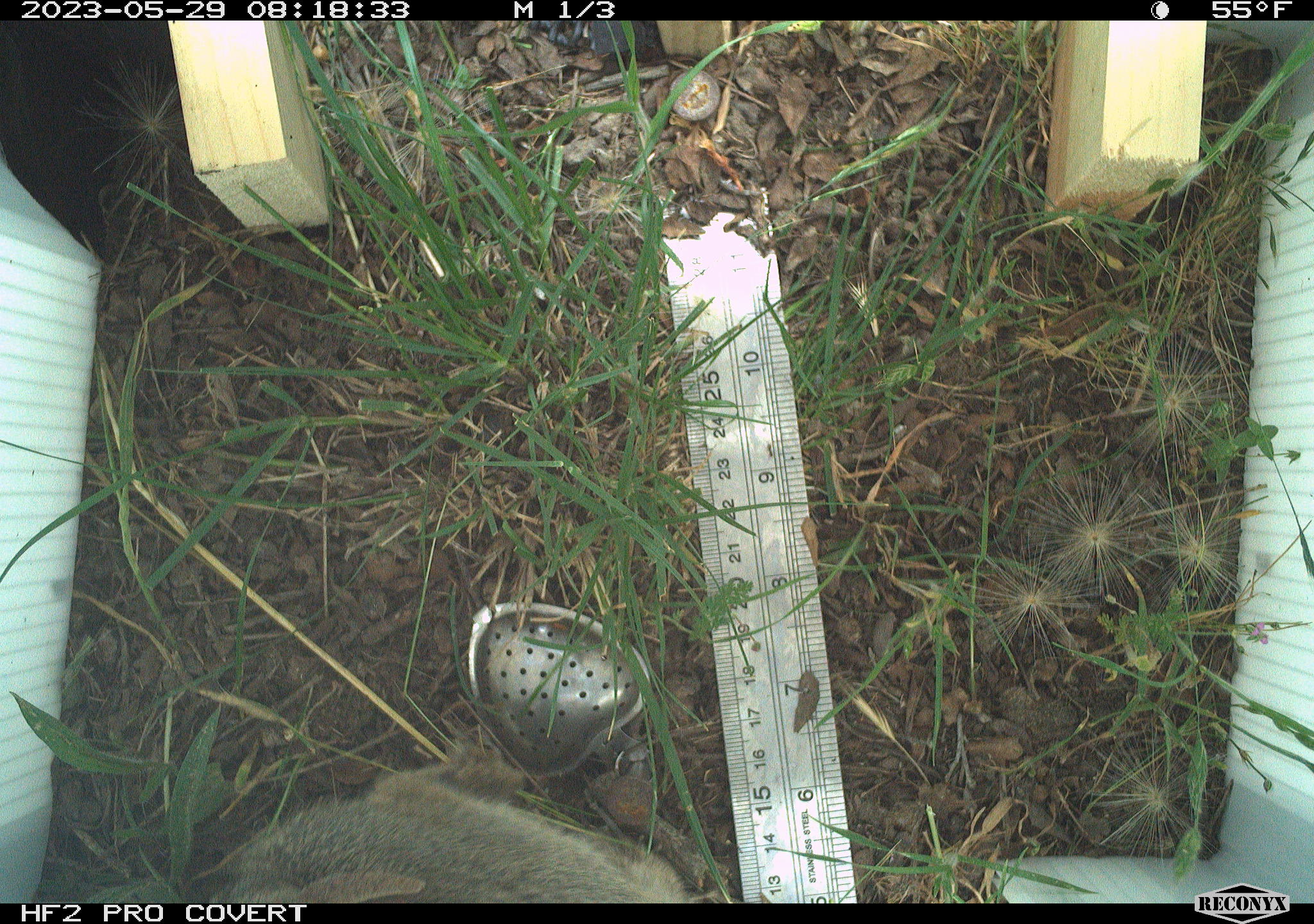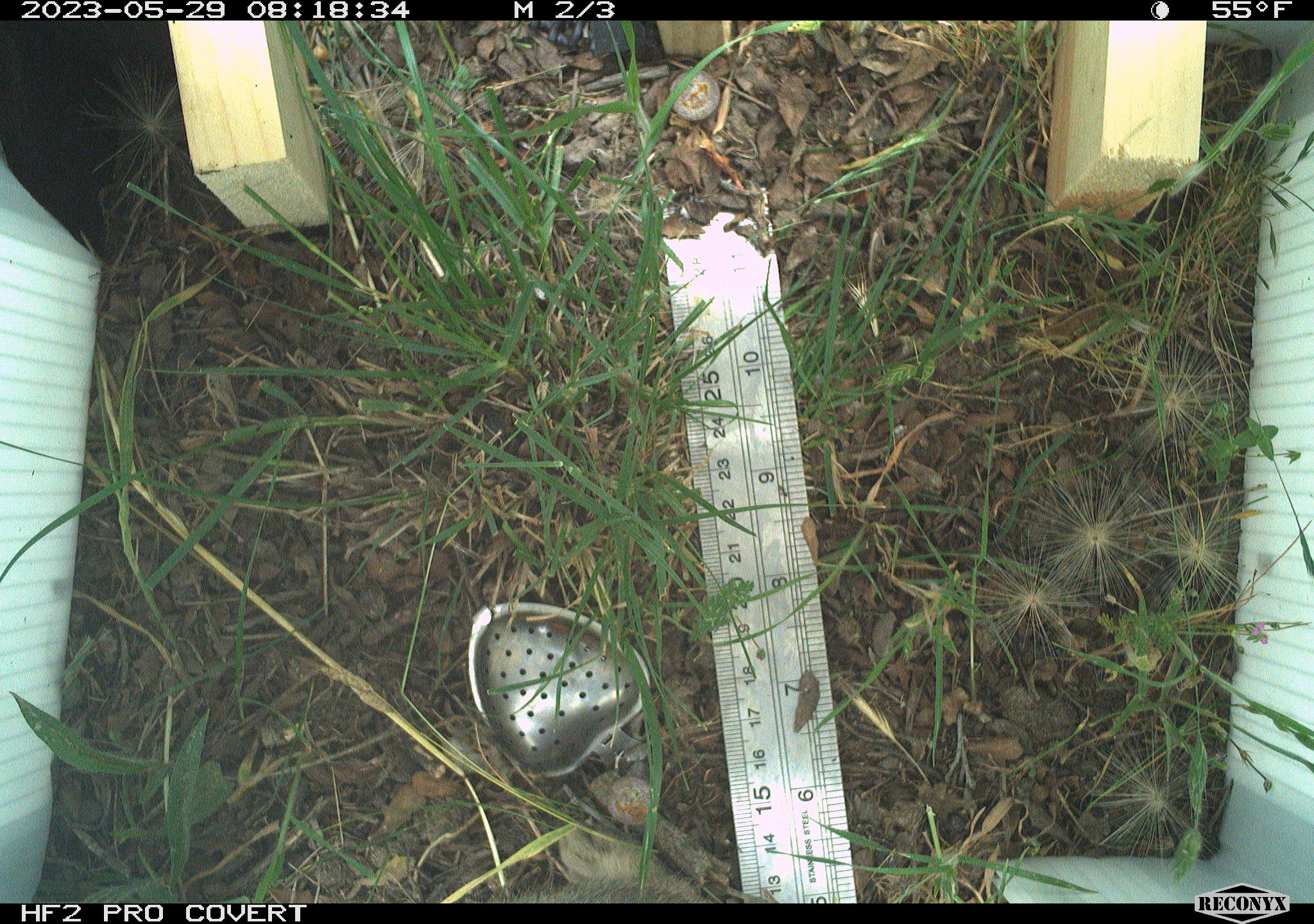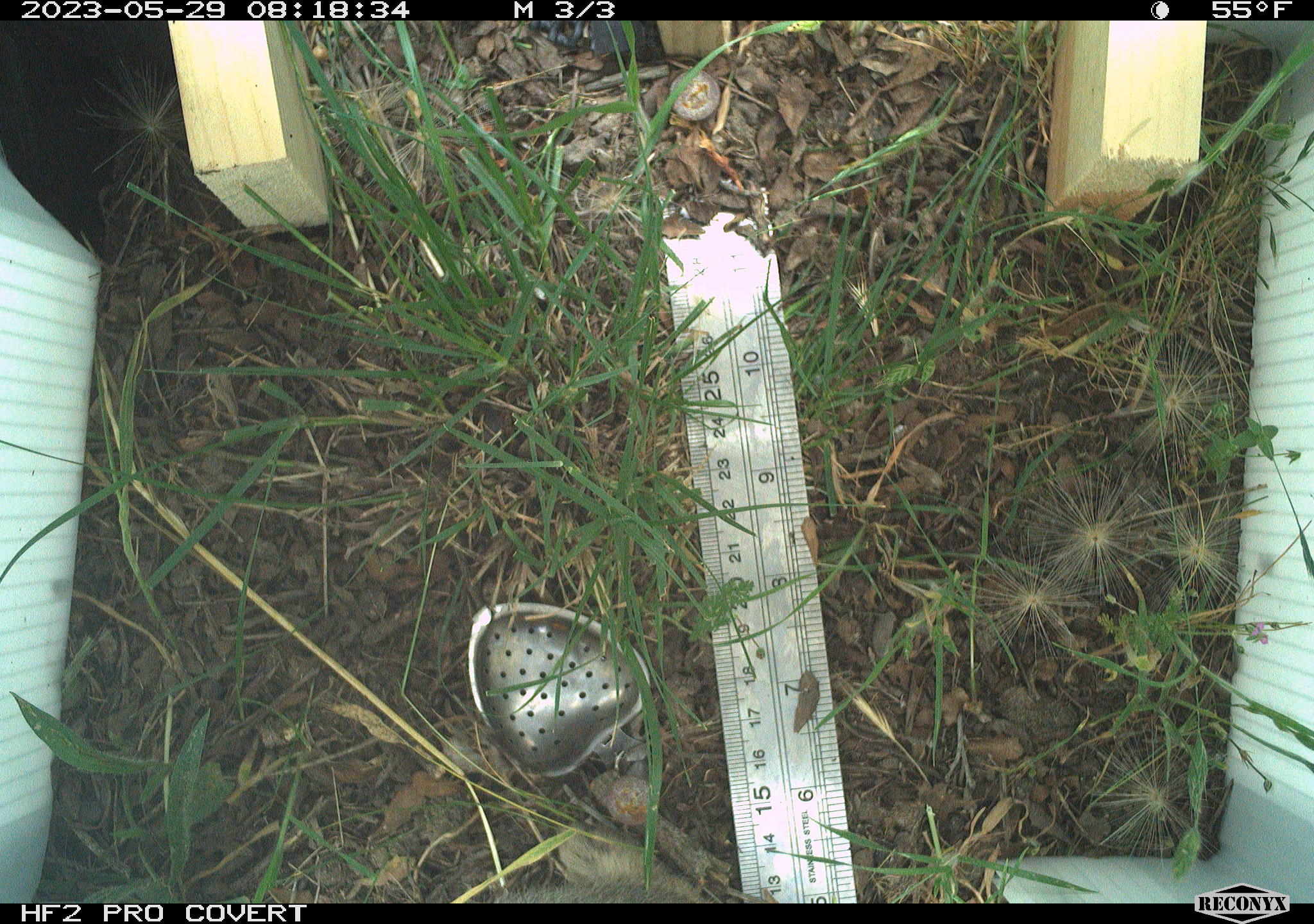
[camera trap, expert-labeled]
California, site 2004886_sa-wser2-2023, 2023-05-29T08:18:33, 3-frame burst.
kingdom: Animalia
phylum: Chordata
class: Mammalia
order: Lagomorpha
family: Leporidae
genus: Sylvilagus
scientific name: Sylvilagus bachmani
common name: brush rabbit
Brush rabbit (Sylvilagus bachmani).